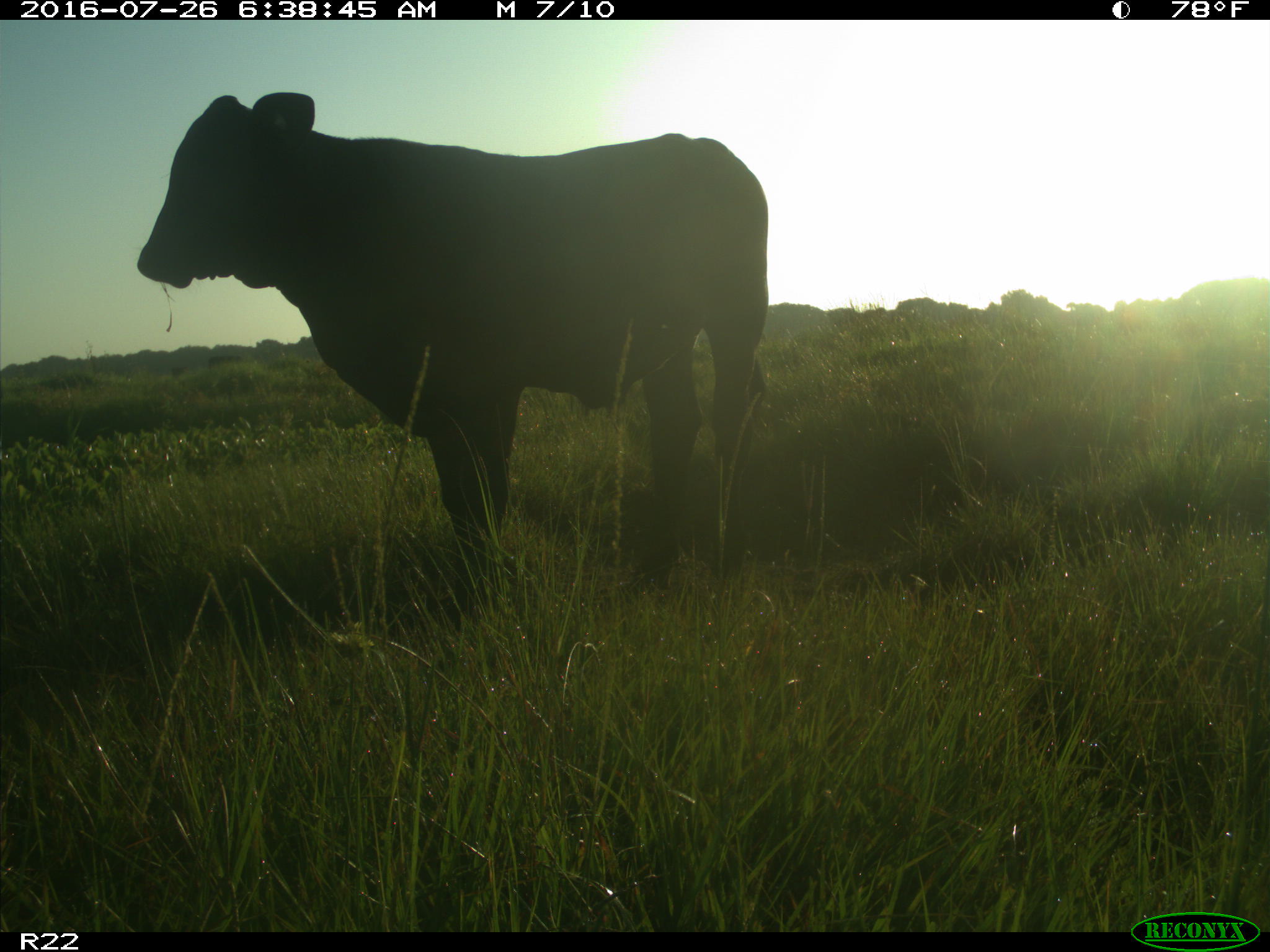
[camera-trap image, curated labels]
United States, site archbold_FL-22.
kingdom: Animalia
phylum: Chordata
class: Mammalia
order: Artiodactyla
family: Bovidae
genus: Bos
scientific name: Bos taurus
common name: domestic cow